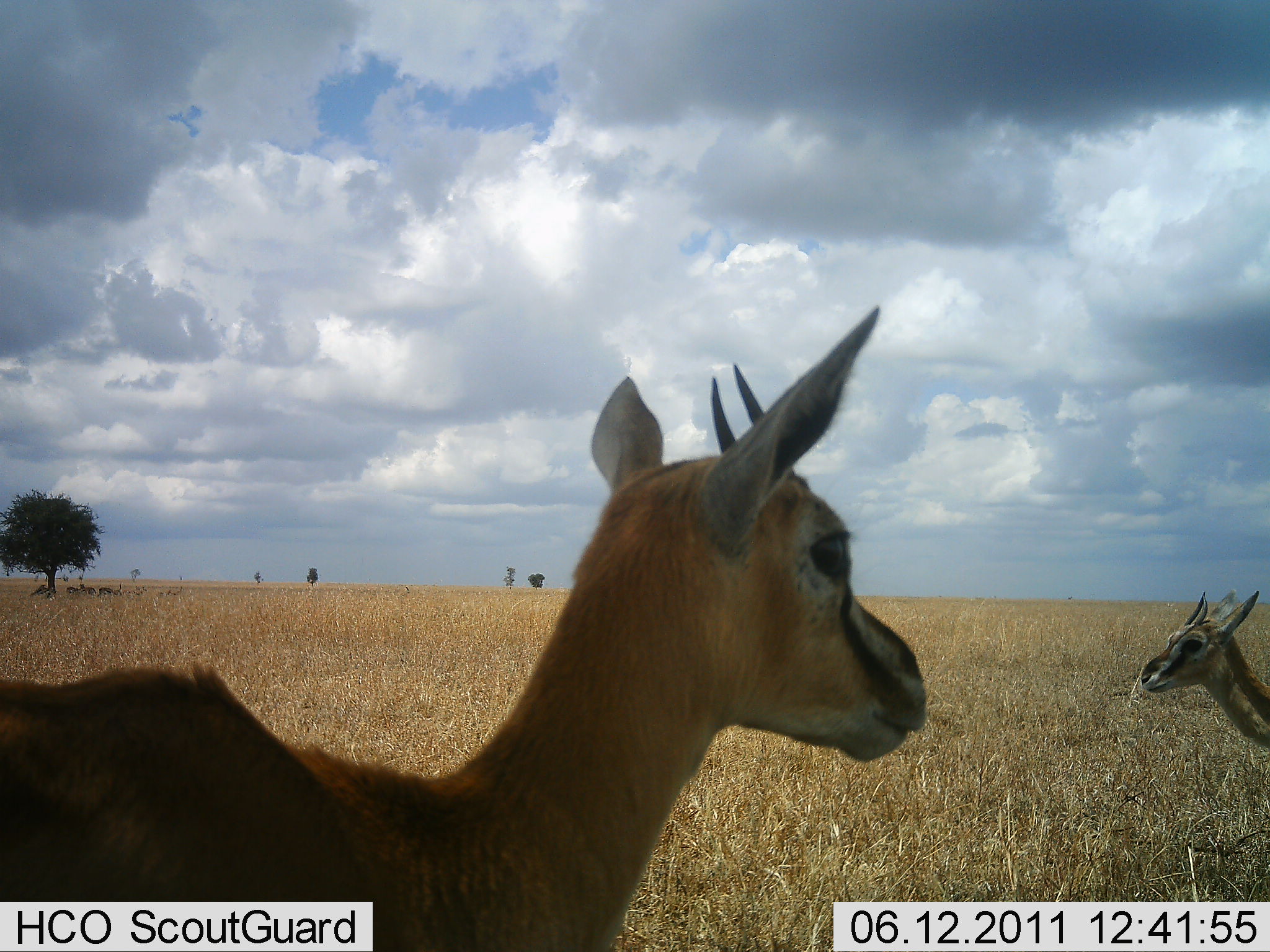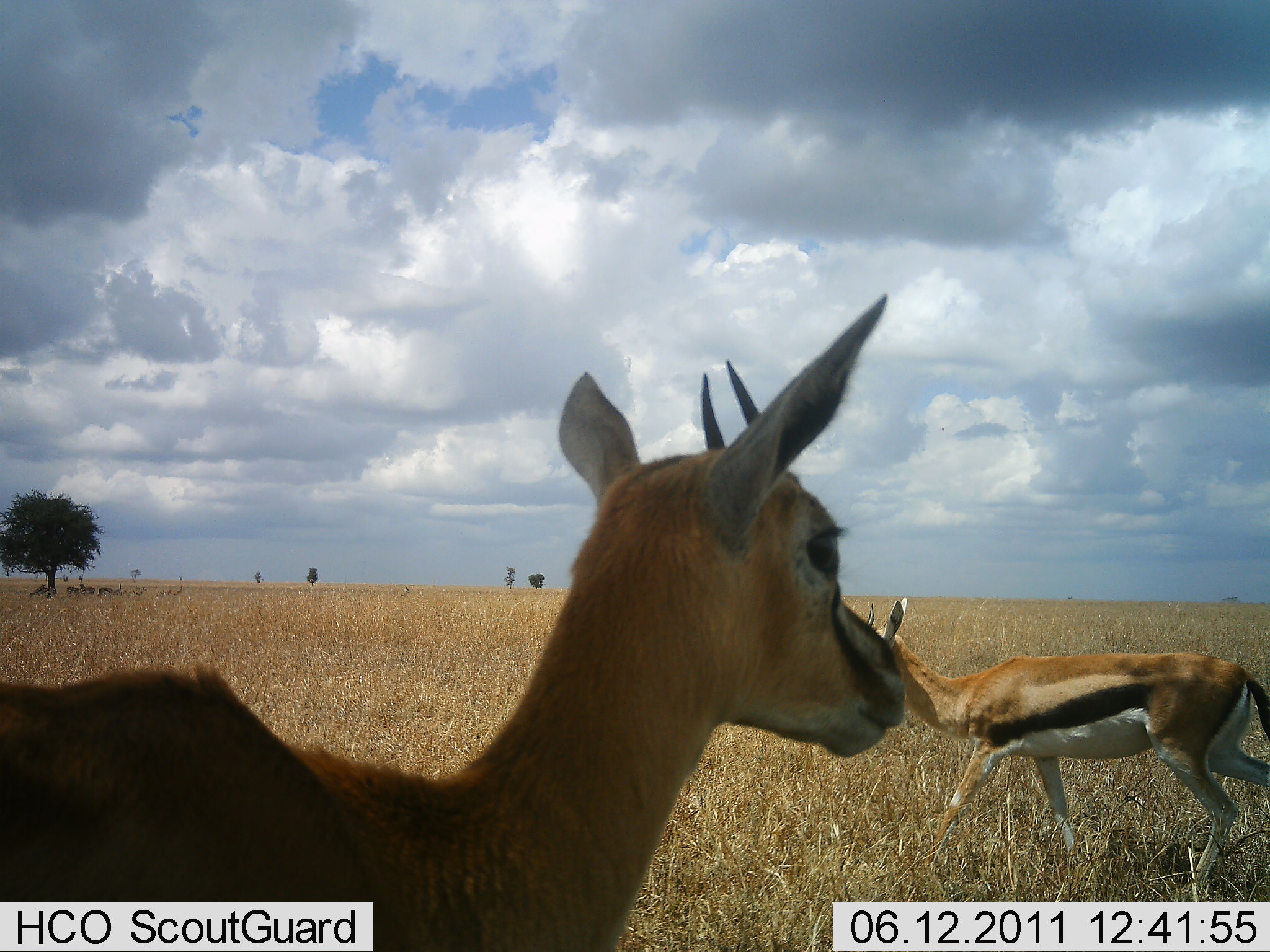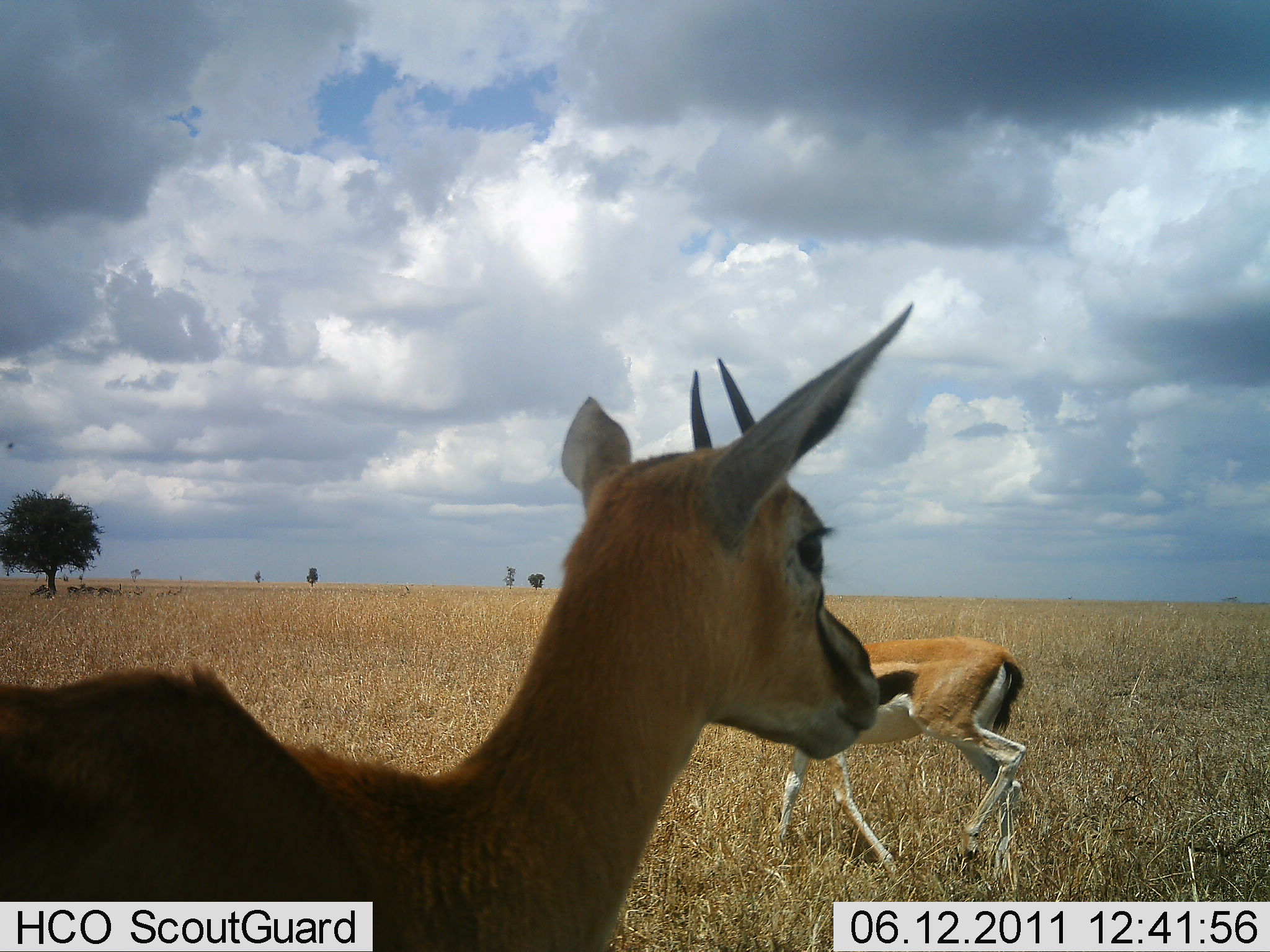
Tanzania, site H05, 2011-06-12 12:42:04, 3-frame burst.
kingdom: Animalia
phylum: Chordata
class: Mammalia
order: Artiodactyla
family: Bovidae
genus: Eudorcas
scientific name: Eudorcas thomsonii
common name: thomson's gazelle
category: gazellethomsons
Gazellethomsons (thomson's gazelle) (Eudorcas thomsonii), count 2. Behavior (volunteer vote fractions): standing 87%, resting 7%, moving 67%, interacting 7%. Young present (vote fraction): 0%. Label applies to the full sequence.